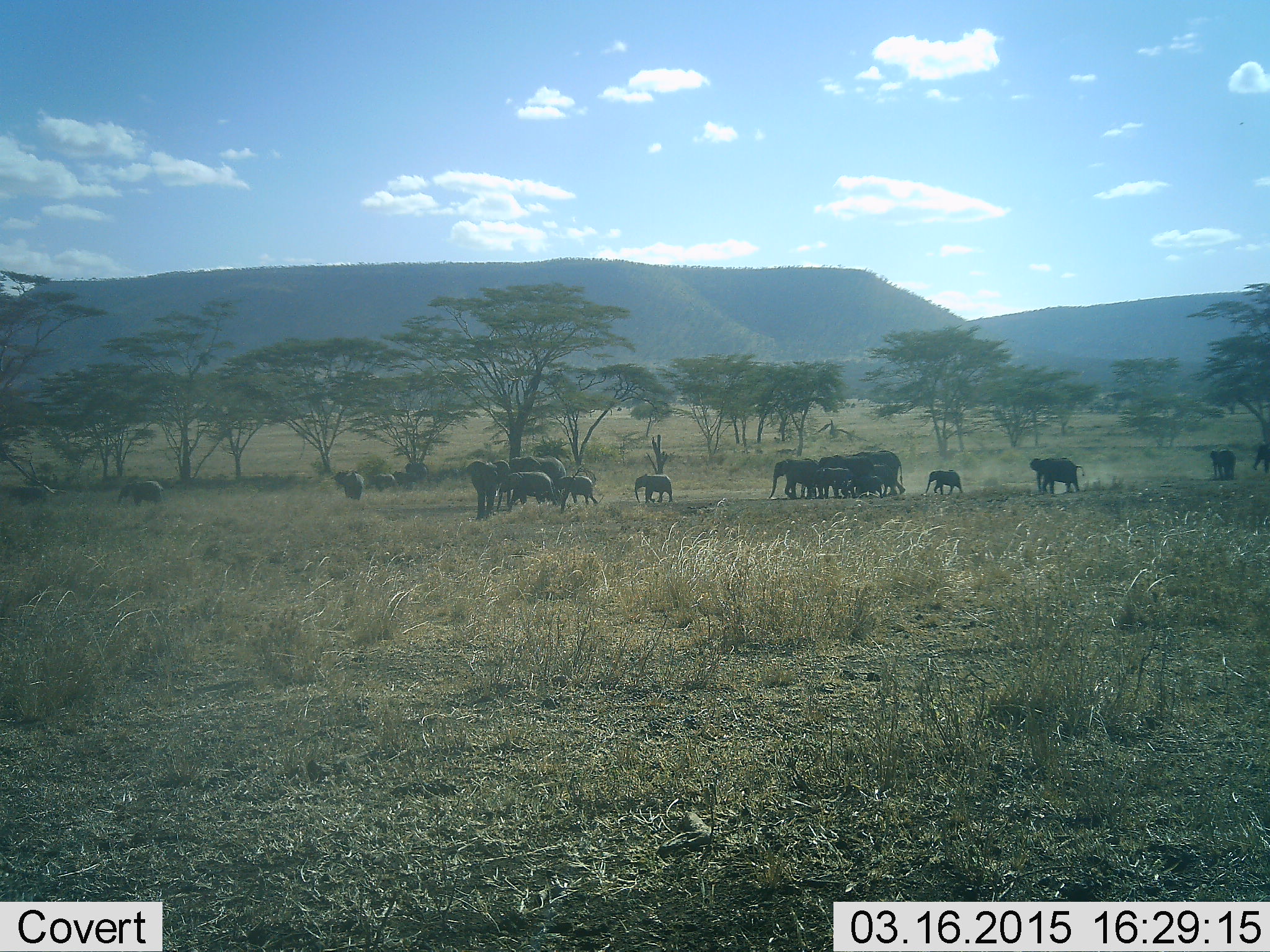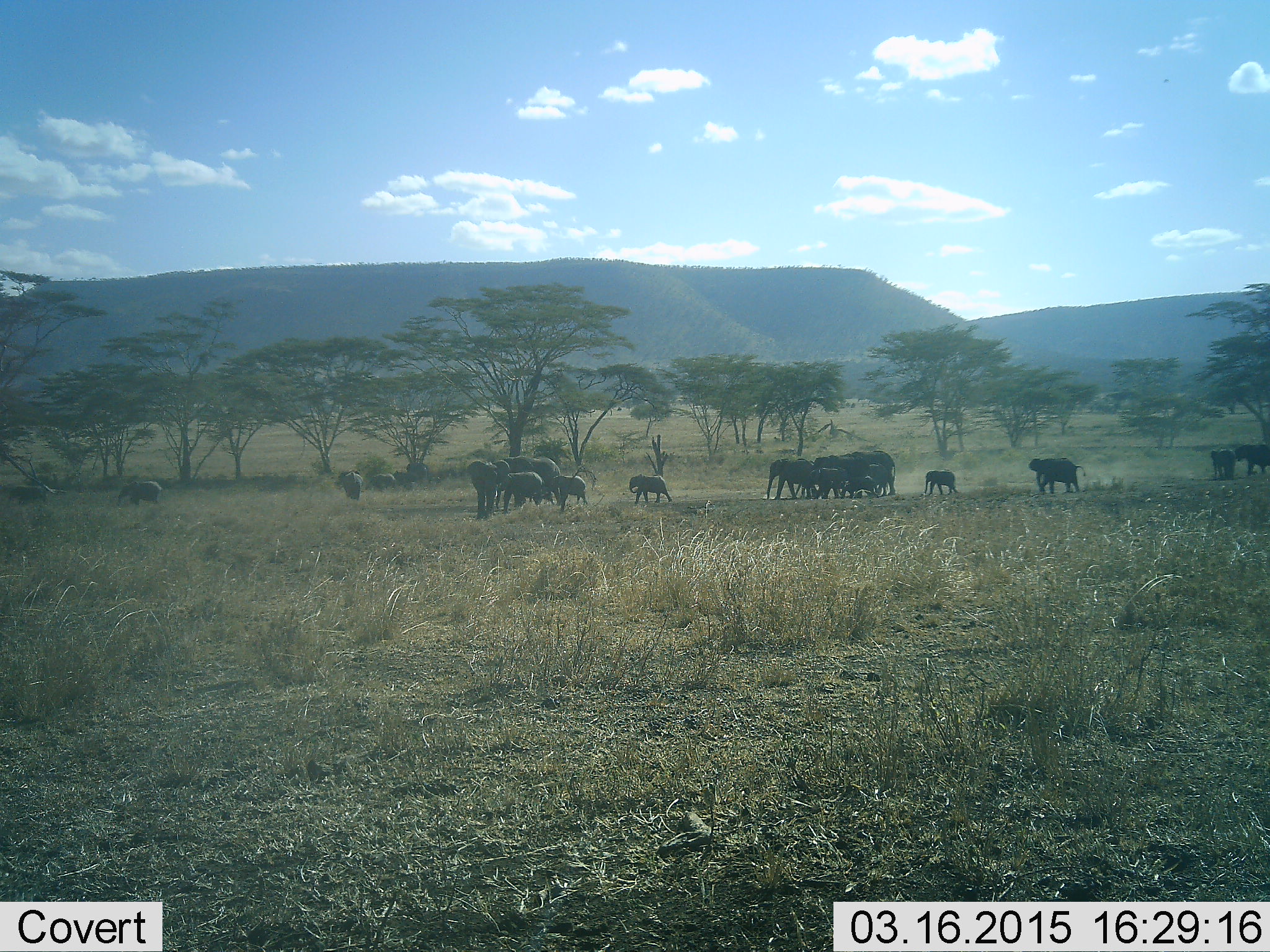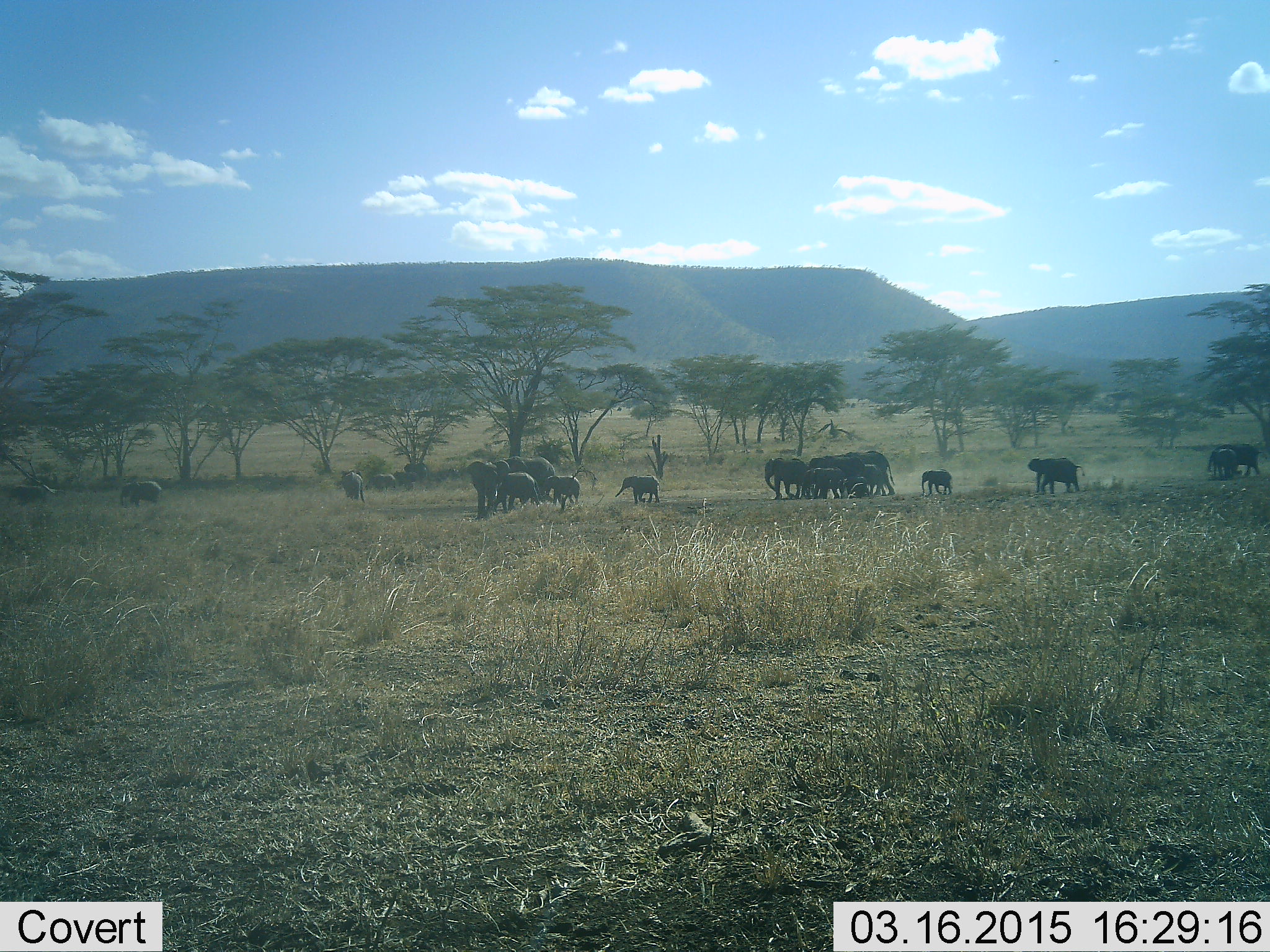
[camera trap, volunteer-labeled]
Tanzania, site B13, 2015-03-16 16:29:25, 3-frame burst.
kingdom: Animalia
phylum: Chordata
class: Mammalia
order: Proboscidea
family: Elephantidae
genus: Loxodonta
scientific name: Loxodonta africana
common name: african bush elephant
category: elephant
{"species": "elephant (african bush elephant) (Loxodonta africana)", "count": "11-50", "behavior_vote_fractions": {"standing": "20%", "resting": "0%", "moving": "100%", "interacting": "10%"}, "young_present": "70%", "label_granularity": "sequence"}